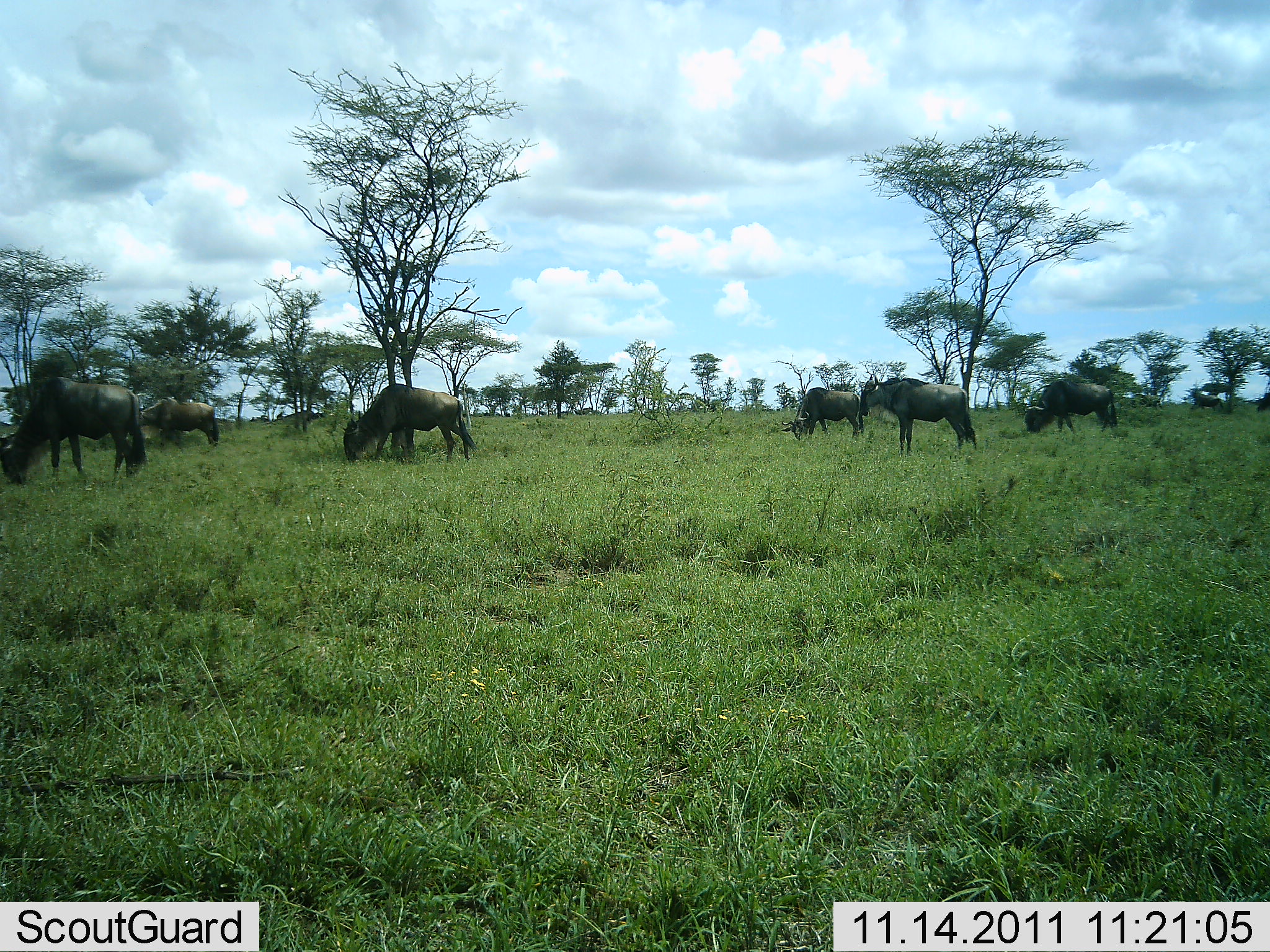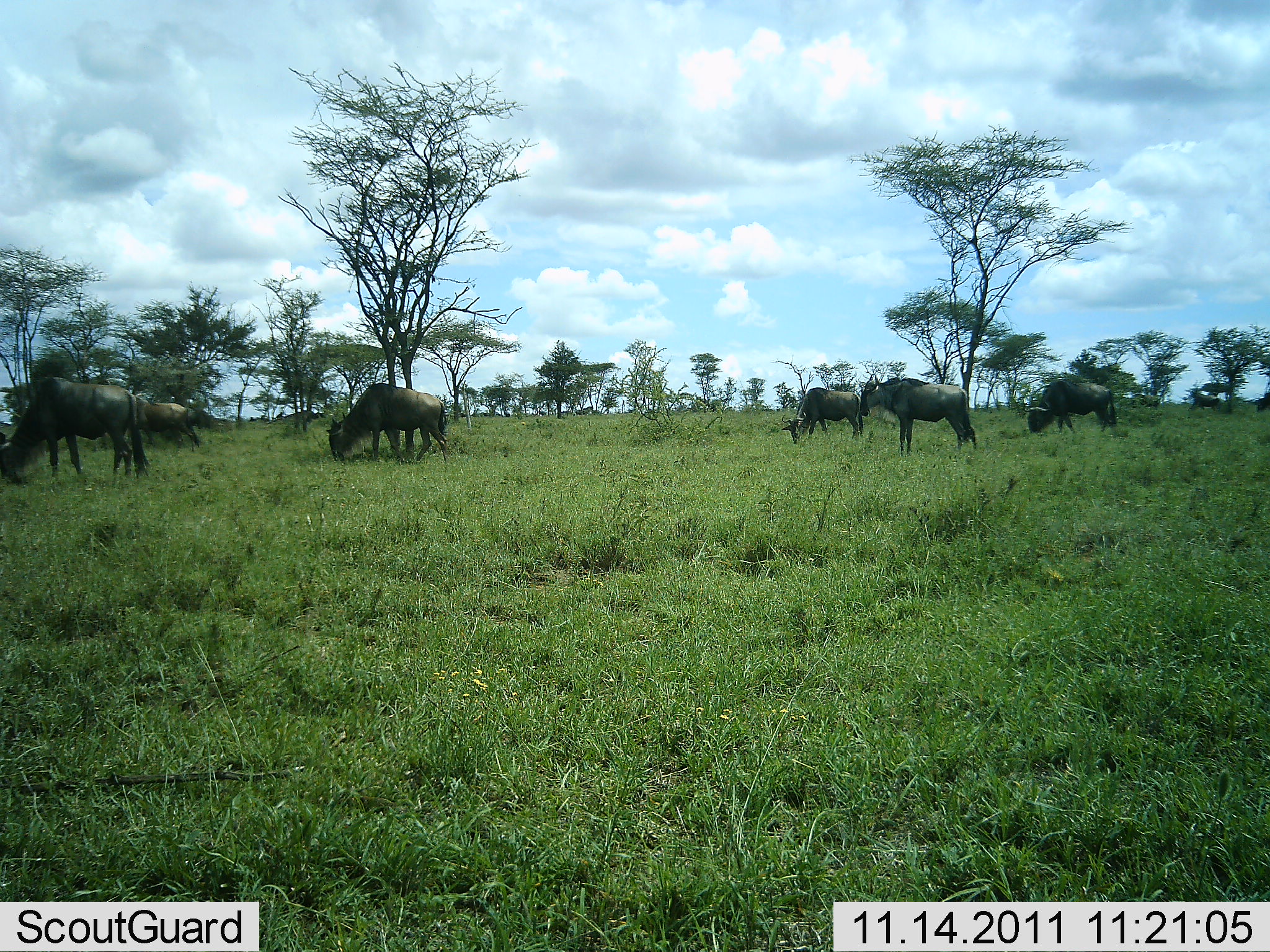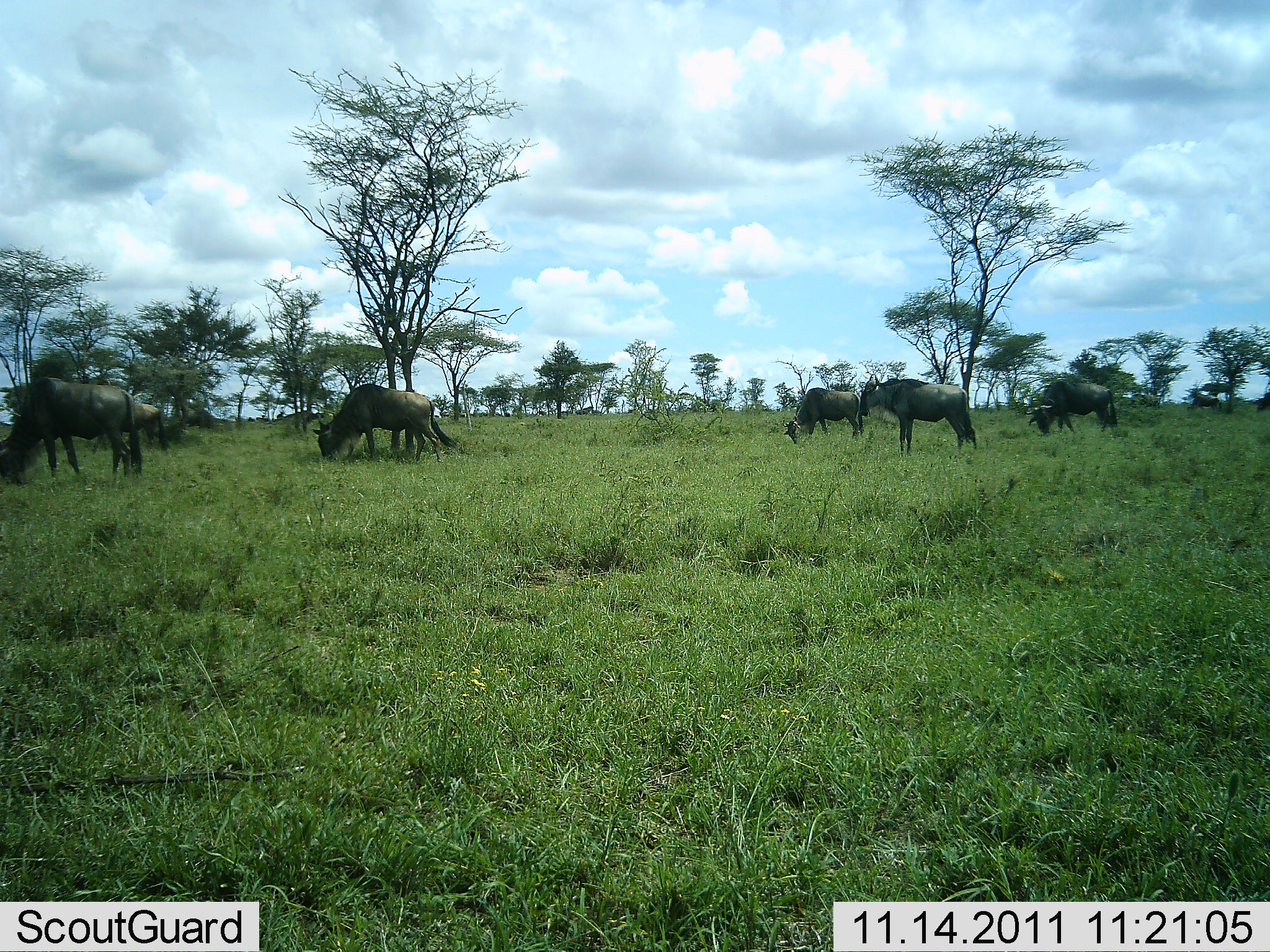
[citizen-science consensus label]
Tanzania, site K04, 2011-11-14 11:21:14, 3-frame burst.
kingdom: Animalia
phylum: Chordata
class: Mammalia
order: Artiodactyla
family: Bovidae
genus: Connochaetes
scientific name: Connochaetes taurinus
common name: blue wildebeest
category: wildebeest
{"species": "wildebeest (blue wildebeest) (Connochaetes taurinus)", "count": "6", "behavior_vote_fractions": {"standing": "46%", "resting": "0%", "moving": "8%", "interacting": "0%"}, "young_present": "0%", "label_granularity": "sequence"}